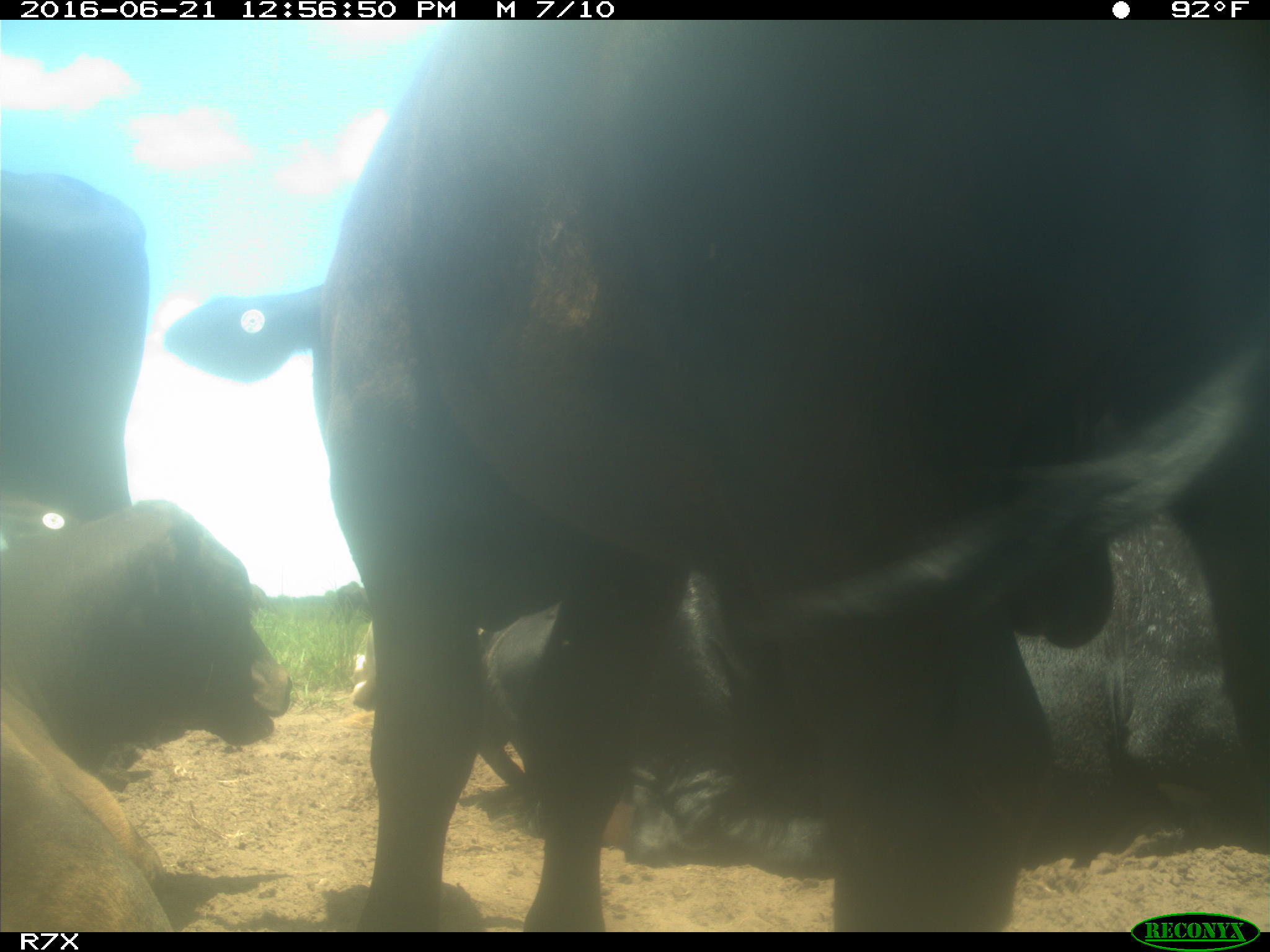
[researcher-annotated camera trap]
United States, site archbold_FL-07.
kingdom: Animalia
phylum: Chordata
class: Mammalia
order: Artiodactyla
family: Bovidae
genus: Bos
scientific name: Bos taurus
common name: domestic cow